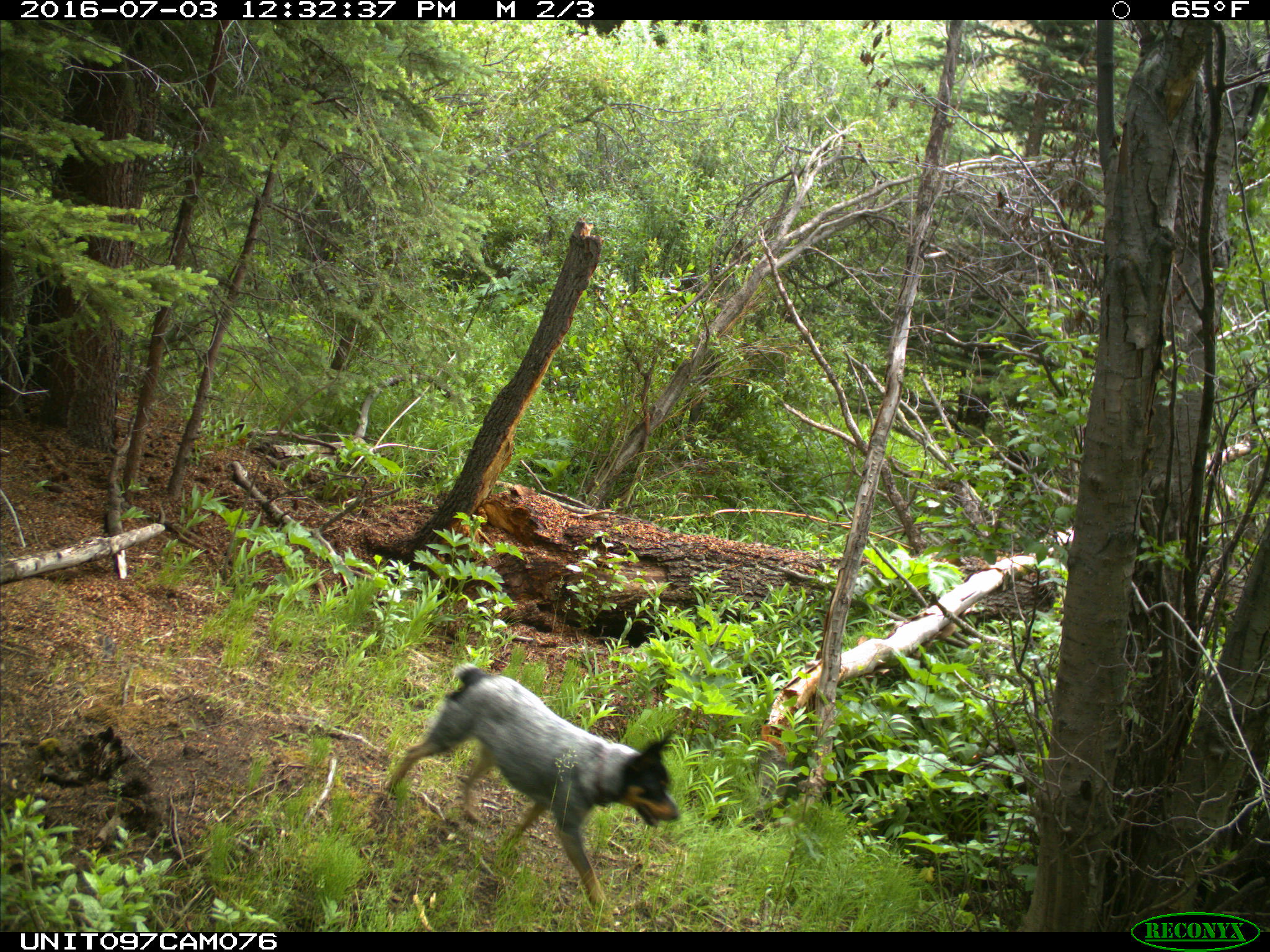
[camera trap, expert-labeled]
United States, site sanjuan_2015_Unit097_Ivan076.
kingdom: Animalia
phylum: Chordata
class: Mammalia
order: Carnivora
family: Canidae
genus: Canis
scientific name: Canis familiaris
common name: domestic dog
Canis familiaris (domestic dog).